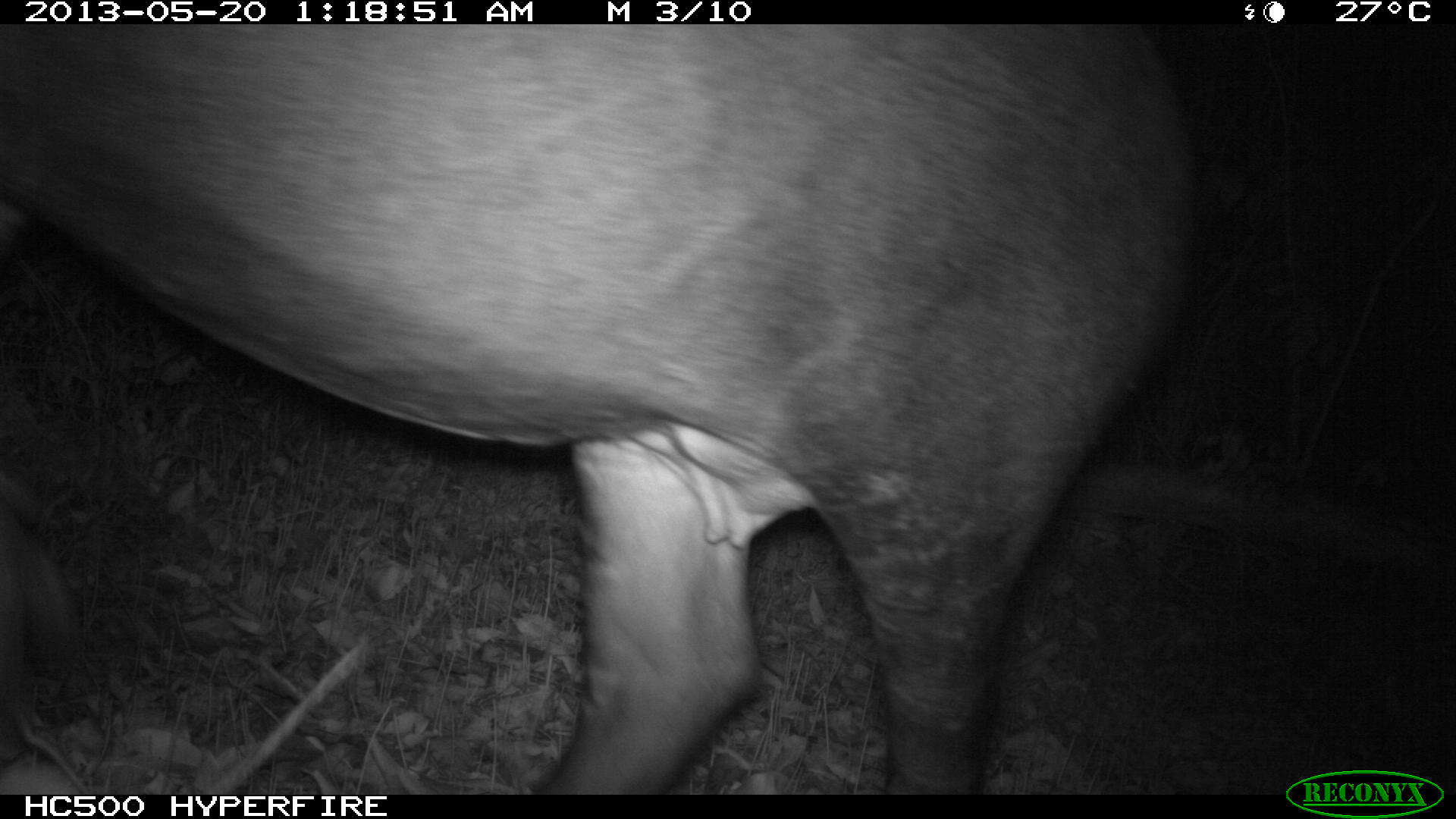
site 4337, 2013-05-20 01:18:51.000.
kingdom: Animalia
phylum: Chordata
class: Mammalia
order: Perissodactyla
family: Tapiridae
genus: Tapirus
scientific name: Tapirus bairdii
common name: baird's tapir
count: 1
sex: female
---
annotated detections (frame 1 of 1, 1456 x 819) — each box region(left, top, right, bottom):
tapirus bairdii: region(0, 24, 1193, 794)